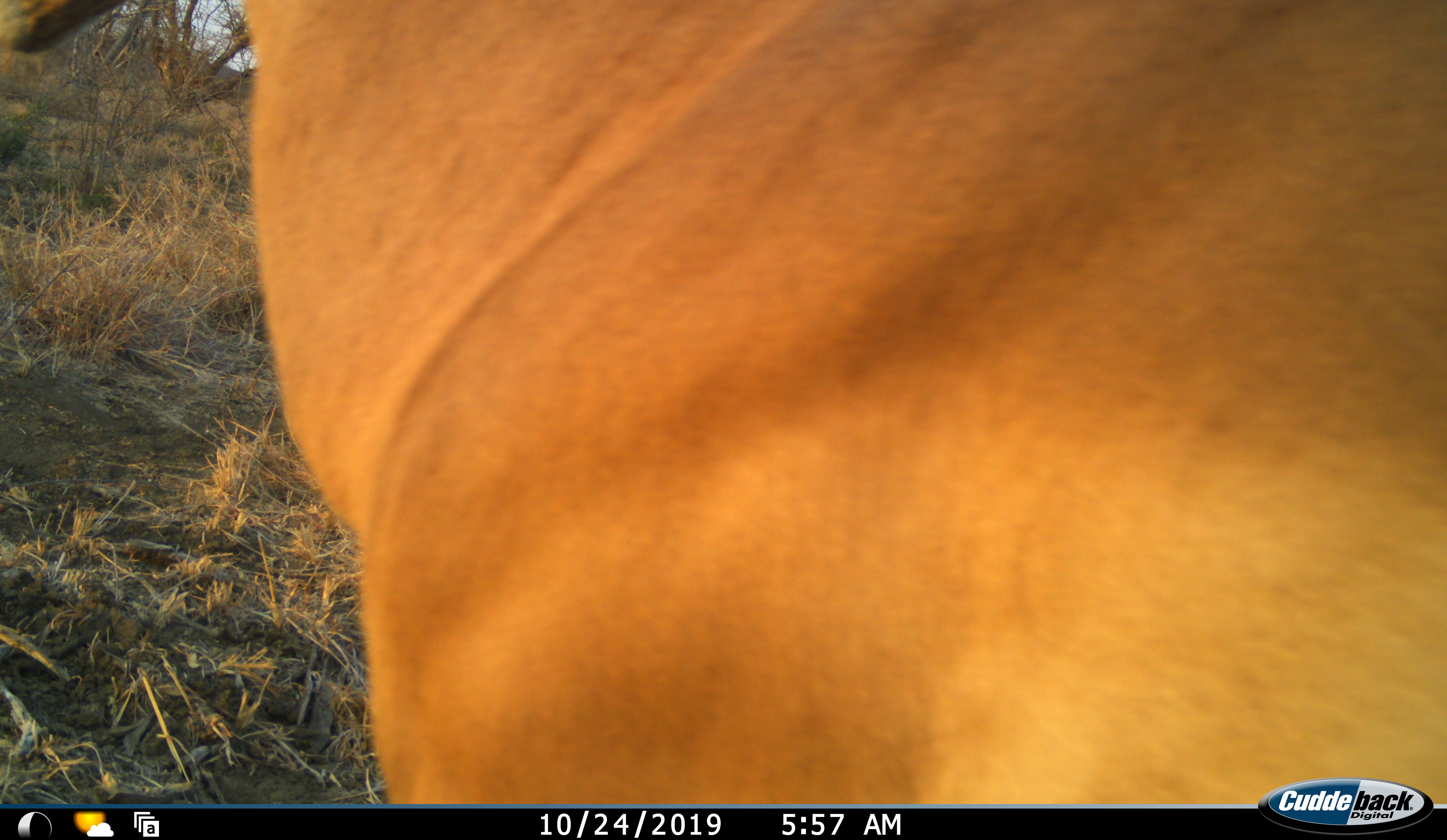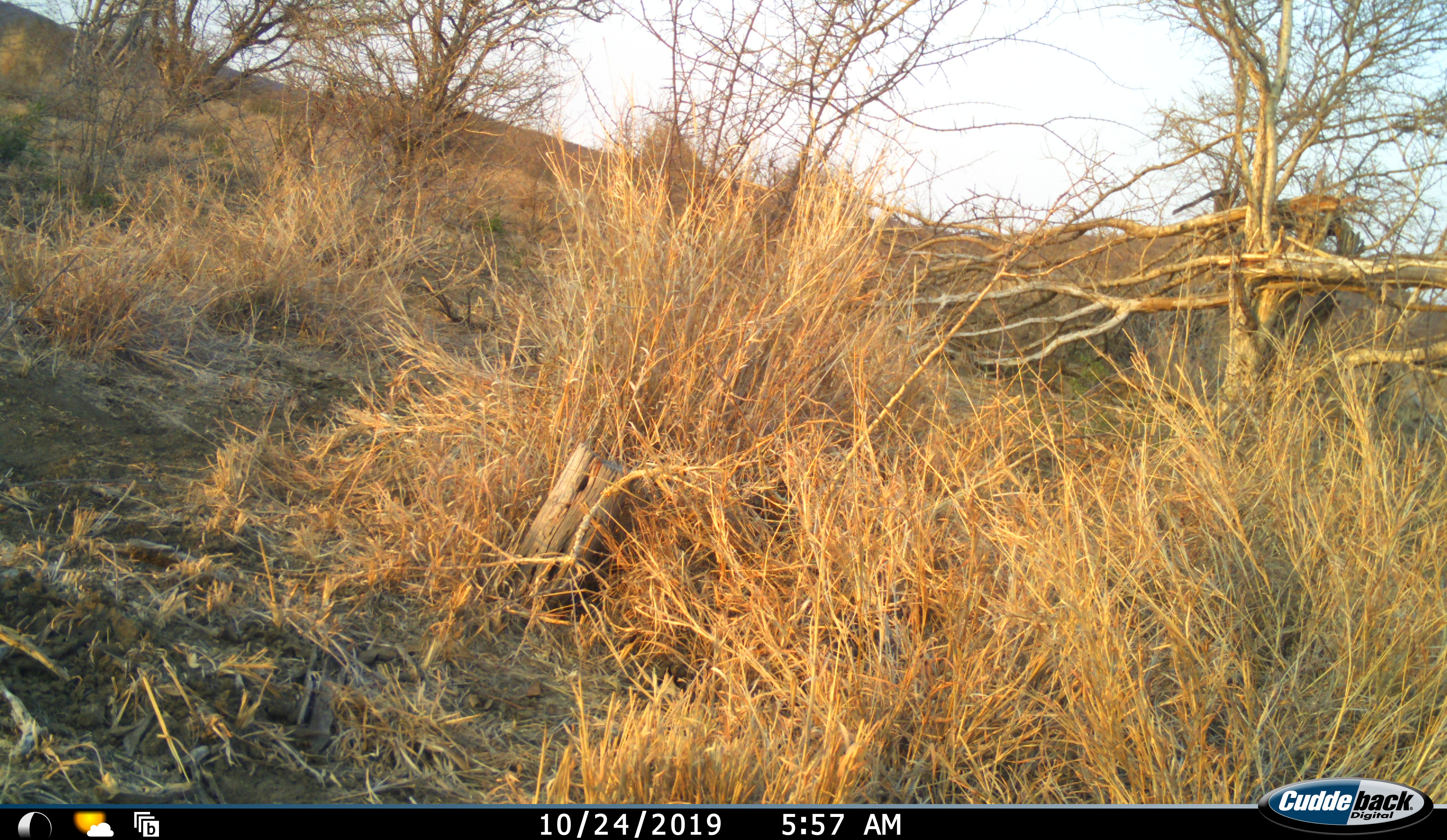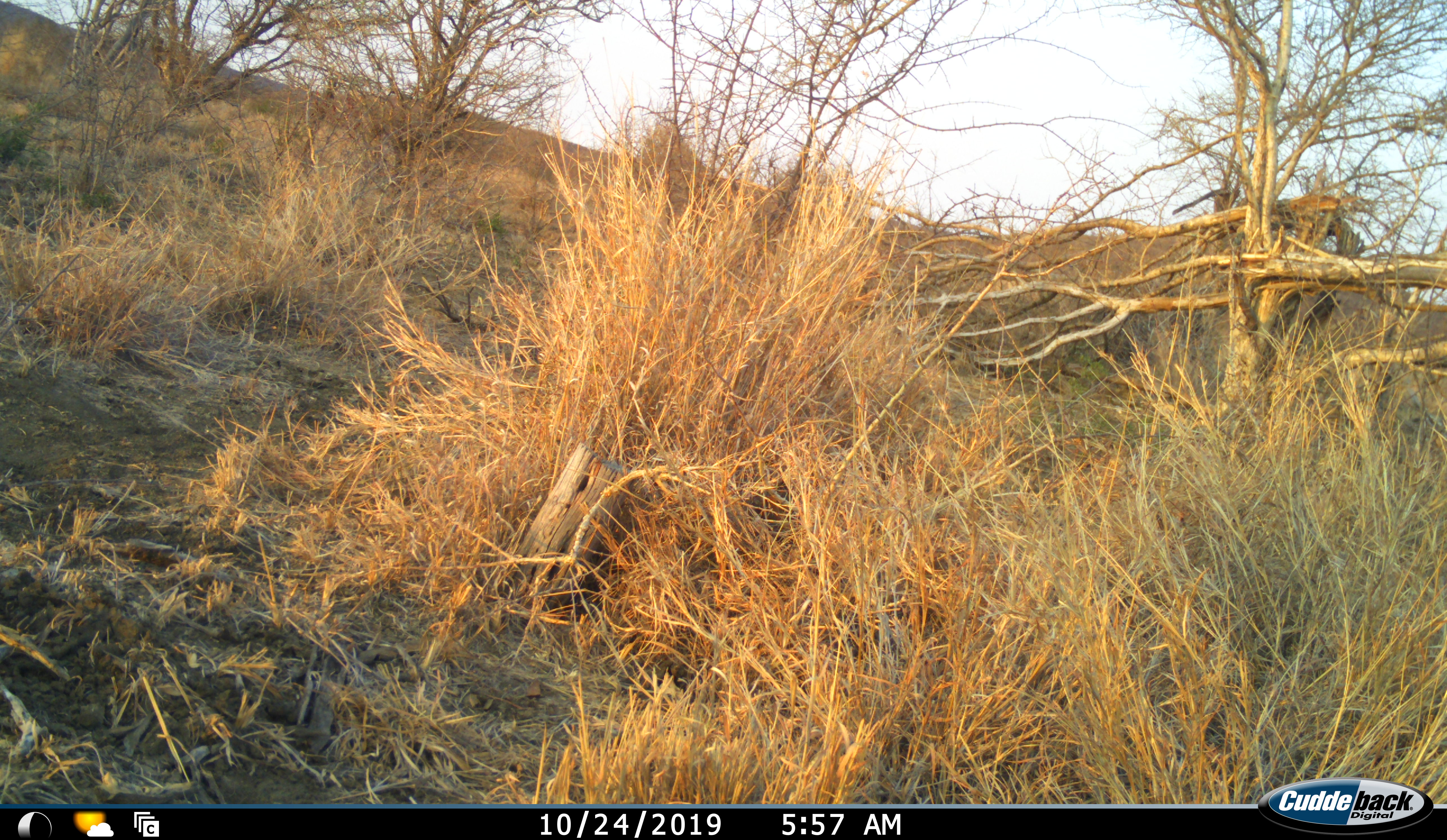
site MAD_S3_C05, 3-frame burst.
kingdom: Animalia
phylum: Chordata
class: Mammalia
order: Artiodactyla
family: Bovidae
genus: Aepyceros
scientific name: Aepyceros melampus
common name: impala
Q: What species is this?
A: Impala (Aepyceros melampus).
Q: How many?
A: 1.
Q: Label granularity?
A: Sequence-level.